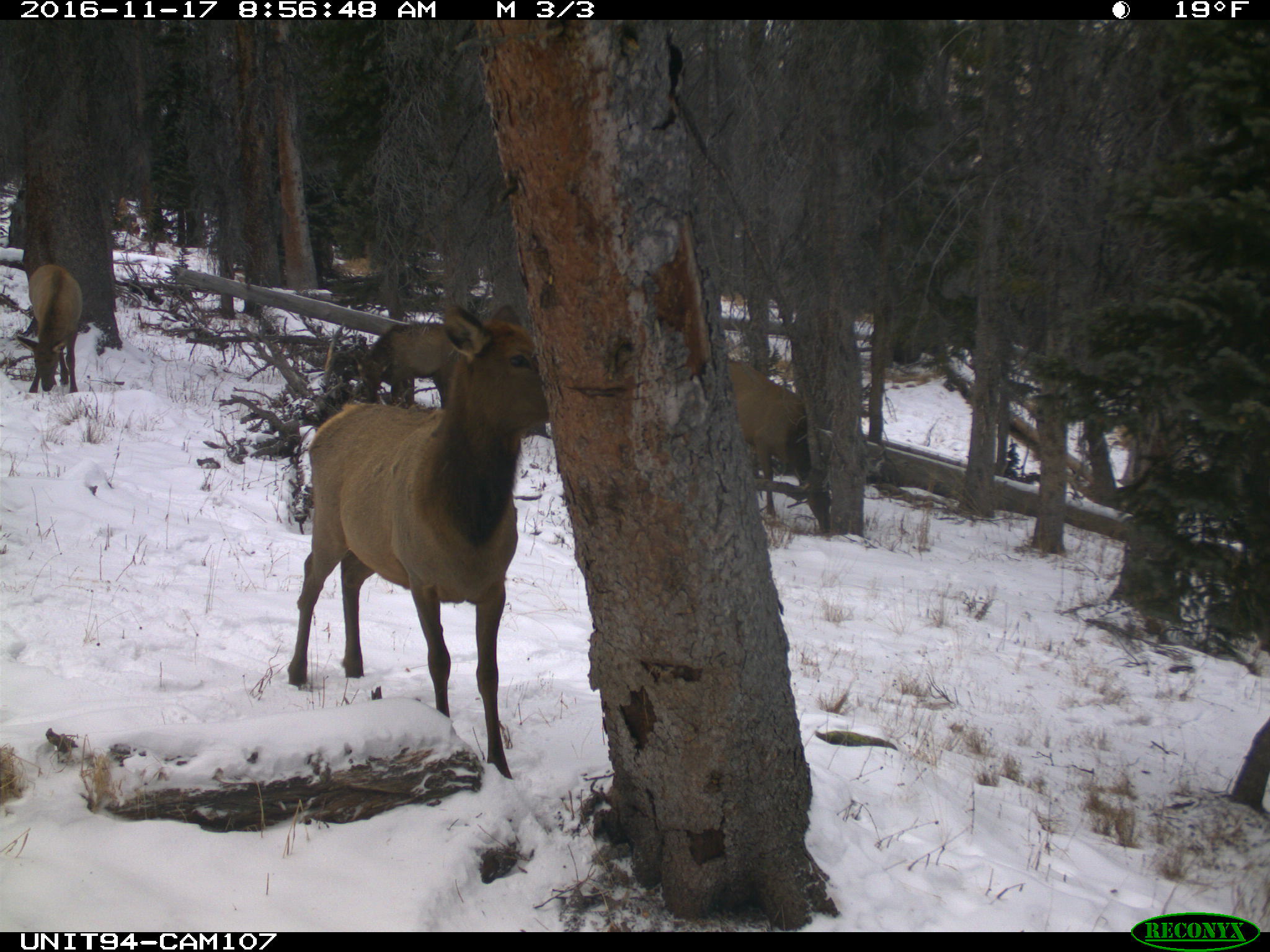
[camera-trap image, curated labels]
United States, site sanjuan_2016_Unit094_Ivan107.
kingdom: Animalia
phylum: Chordata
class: Mammalia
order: Artiodactyla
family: Cervidae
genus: Cervus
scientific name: Cervus elaphus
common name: red deer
Cervus elaphus (red deer).